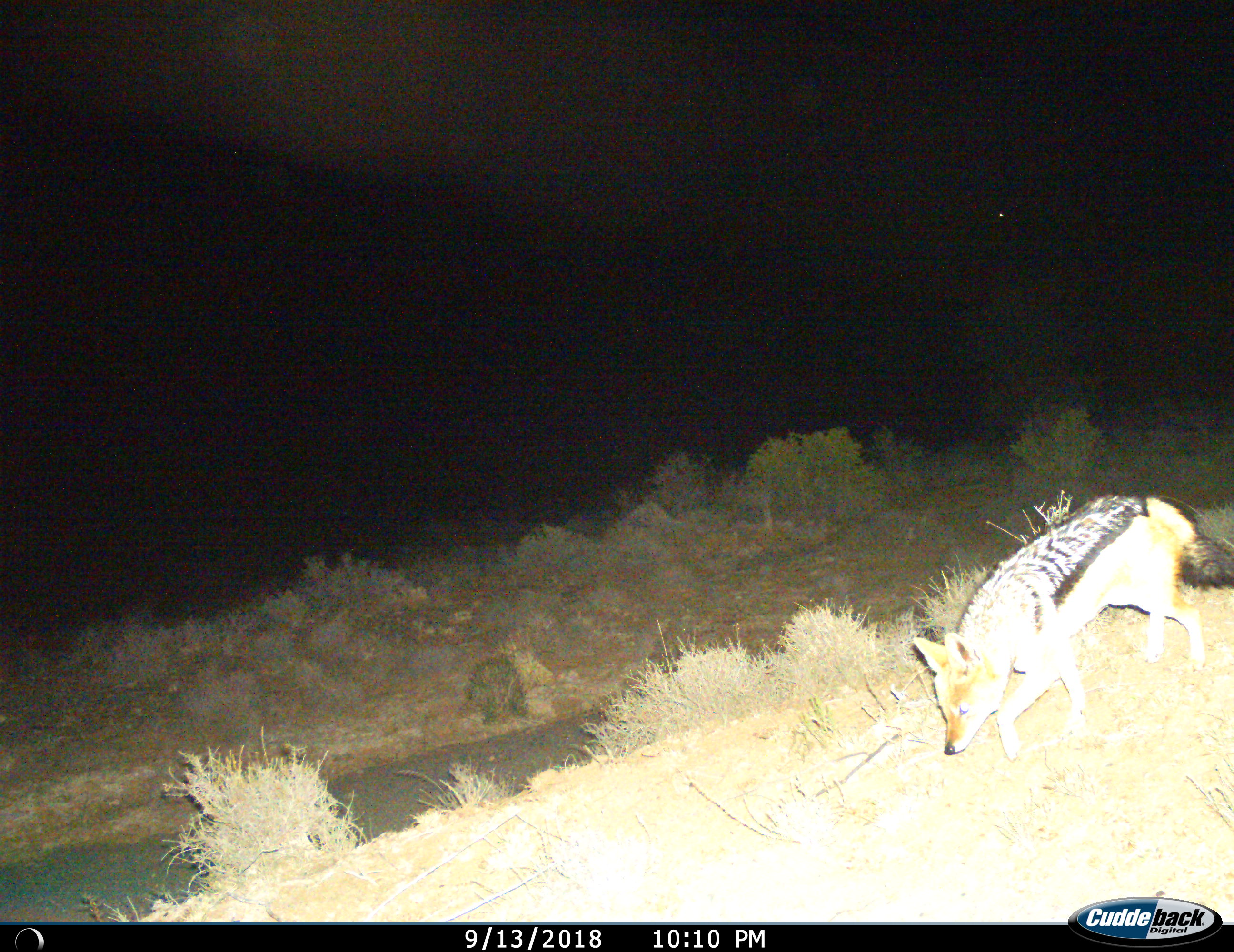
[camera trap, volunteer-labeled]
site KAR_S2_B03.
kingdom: Animalia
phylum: Chordata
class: Mammalia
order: Carnivora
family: Canidae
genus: Lupulella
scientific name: Lupulella mesomelas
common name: black-backed jackal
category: jackalblackbacked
Jackalblackbacked (black-backed jackal) (Lupulella mesomelas), count 1. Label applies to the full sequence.